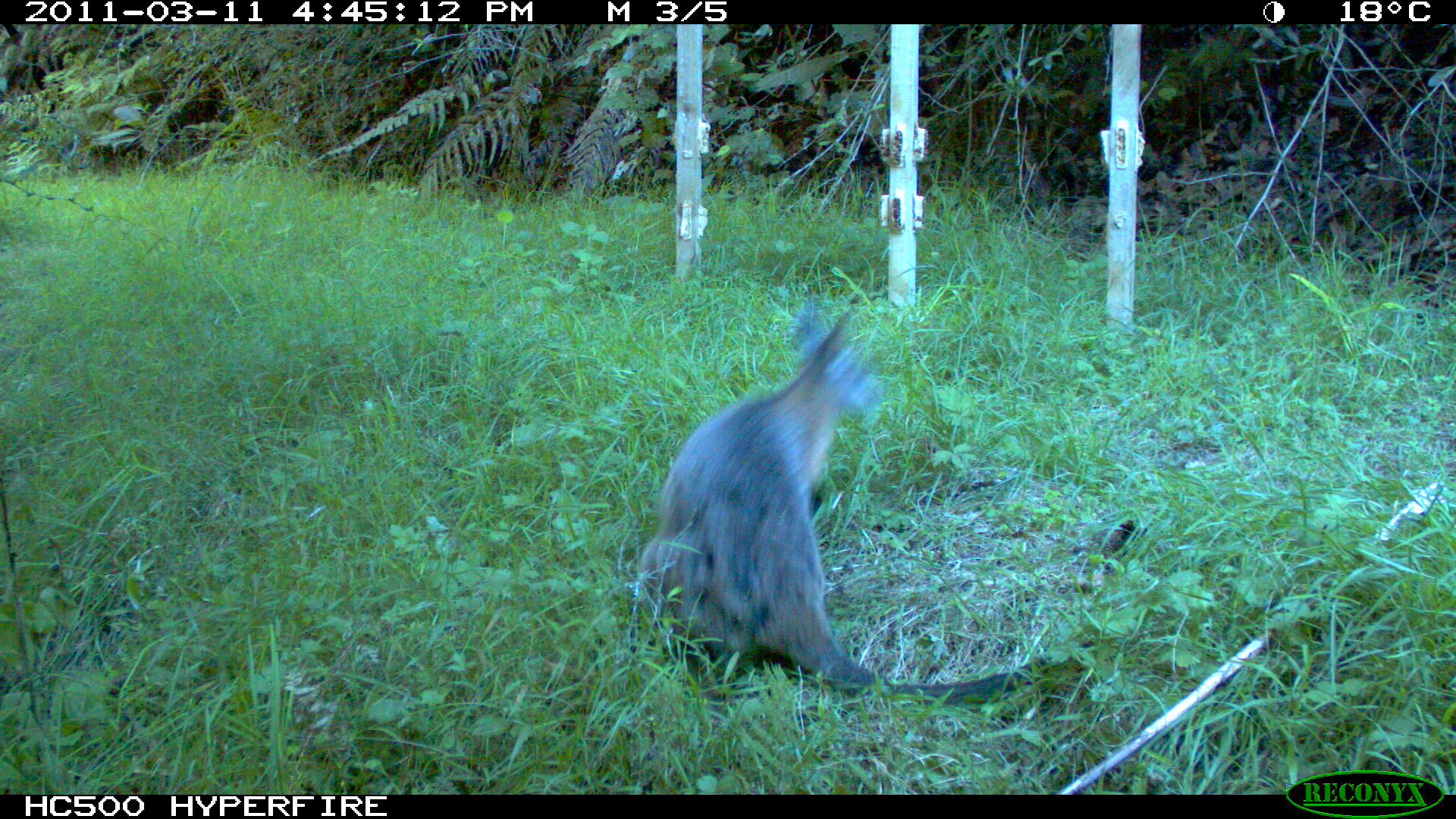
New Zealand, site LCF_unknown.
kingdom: Animalia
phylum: Chordata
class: Mammalia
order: Diprotodontia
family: Macropodidae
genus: Notamacropus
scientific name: Notamacropus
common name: wallaby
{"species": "wallaby (Notamacropus)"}